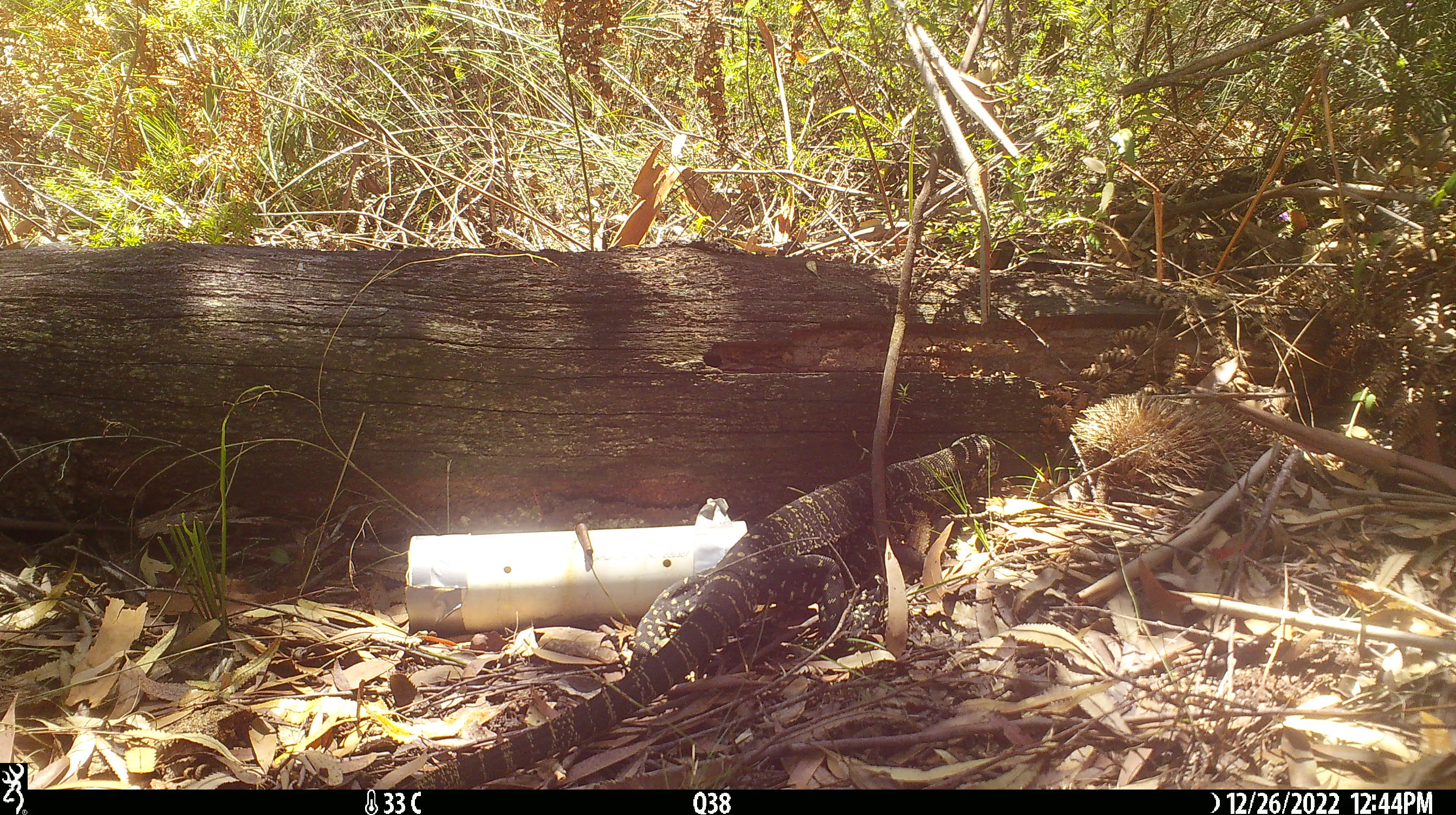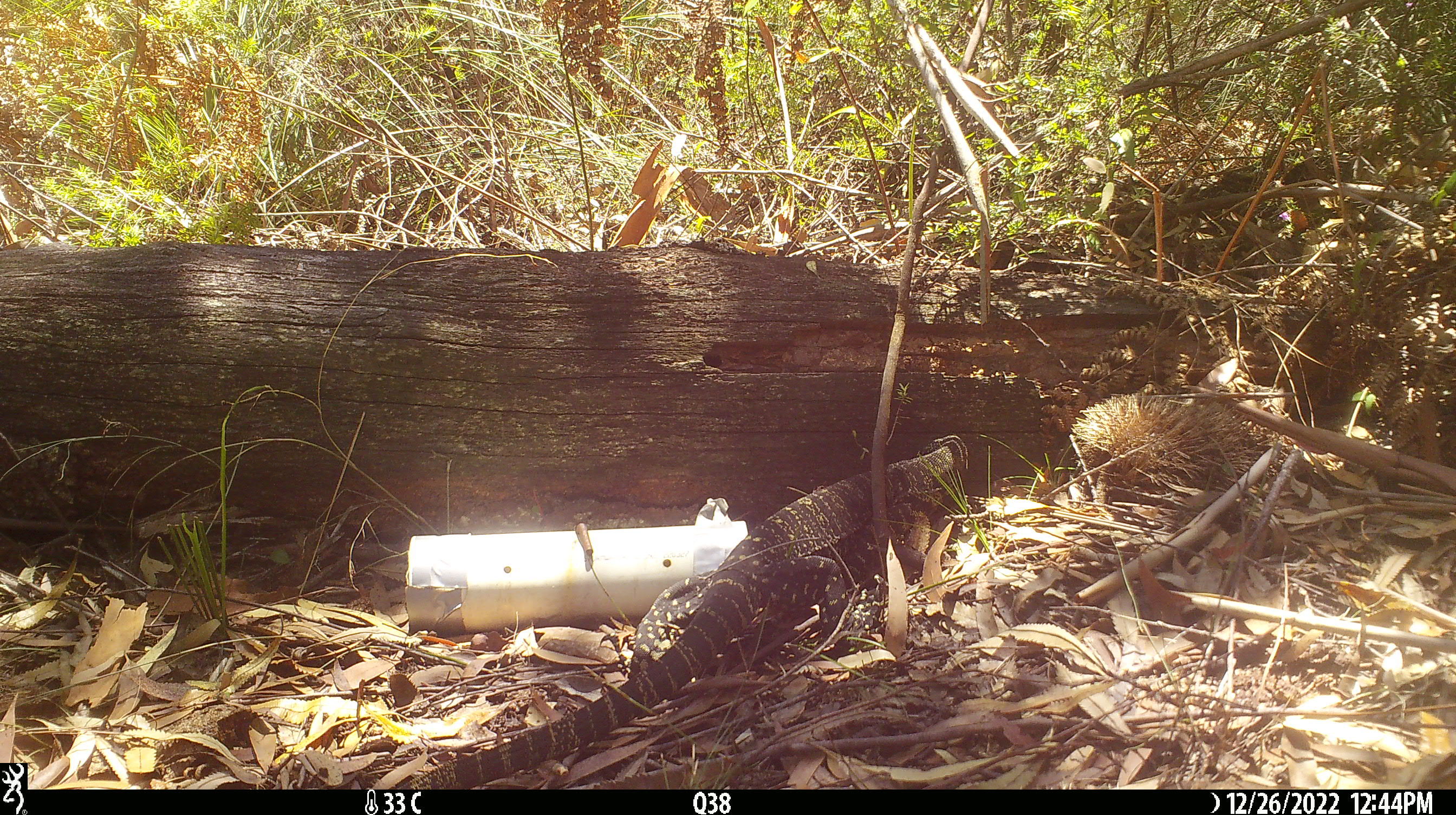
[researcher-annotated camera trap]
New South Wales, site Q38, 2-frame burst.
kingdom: Animalia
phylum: Chordata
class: Reptilia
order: Squamata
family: Varanidae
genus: Varanus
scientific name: Varanus varius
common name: lace monitor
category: goanna